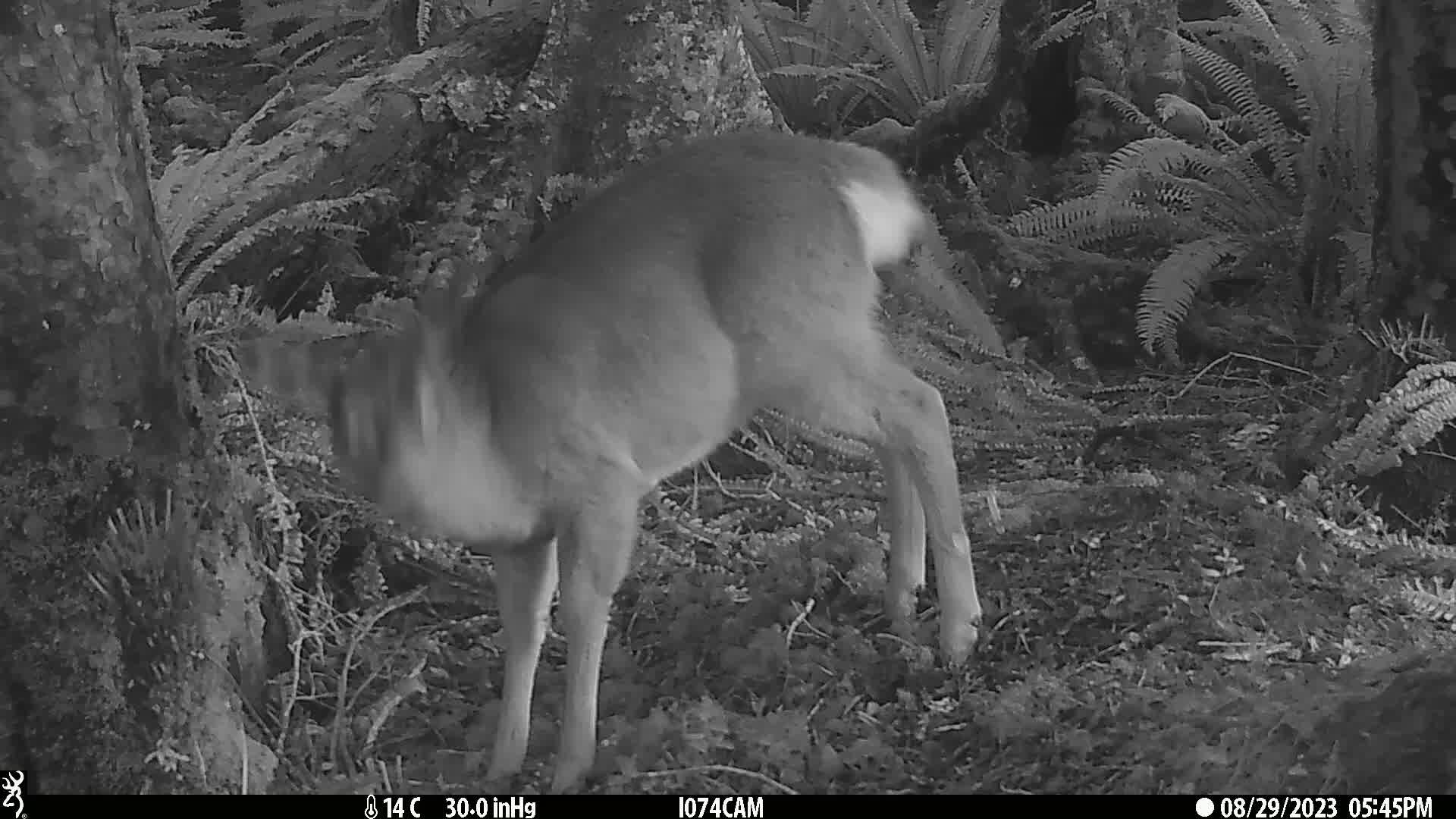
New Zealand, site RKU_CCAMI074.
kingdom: Animalia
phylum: Chordata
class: Mammalia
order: Artiodactyla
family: Cervidae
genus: Odocoileus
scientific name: Odocoileus virginianus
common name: white-tailed deer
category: white tailed deer